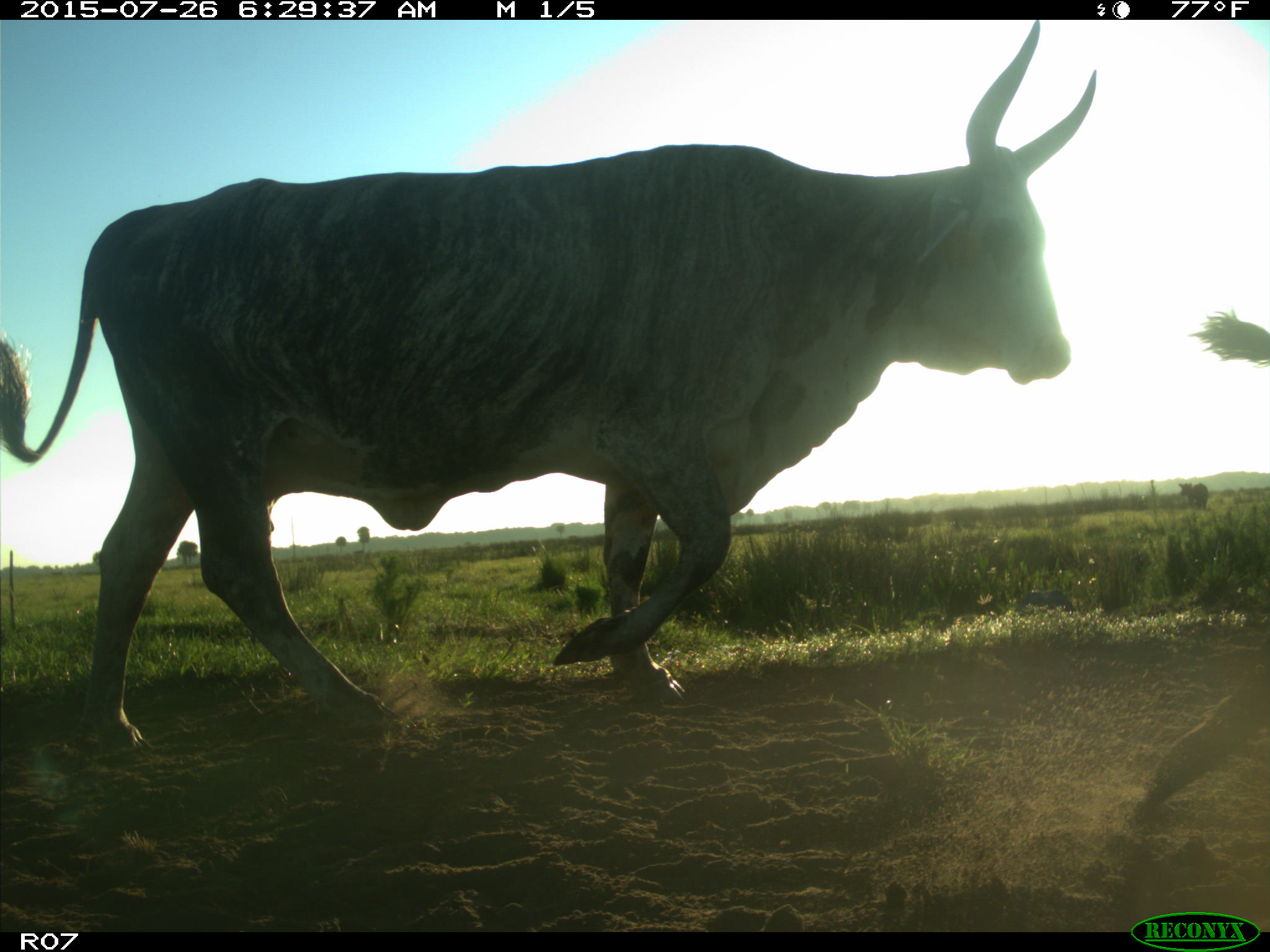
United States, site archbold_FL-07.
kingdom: Animalia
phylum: Chordata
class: Mammalia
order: Artiodactyla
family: Bovidae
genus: Bos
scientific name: Bos taurus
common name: domestic cow